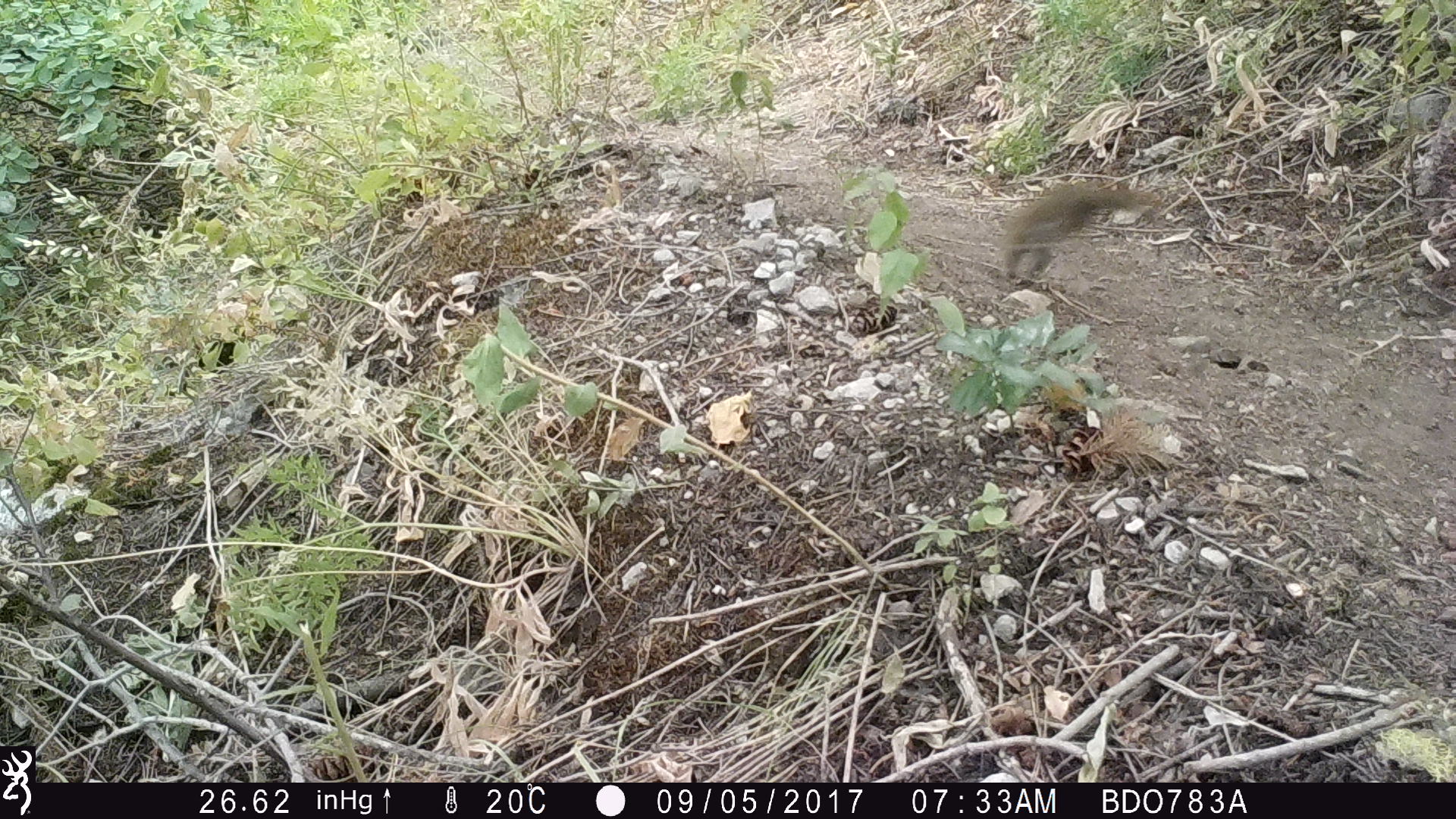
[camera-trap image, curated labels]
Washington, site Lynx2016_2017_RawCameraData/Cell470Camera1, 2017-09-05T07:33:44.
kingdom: Animalia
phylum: Chordata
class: Mammalia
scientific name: Mammalia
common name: small mammal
Small mammal (Mammalia). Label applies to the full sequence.